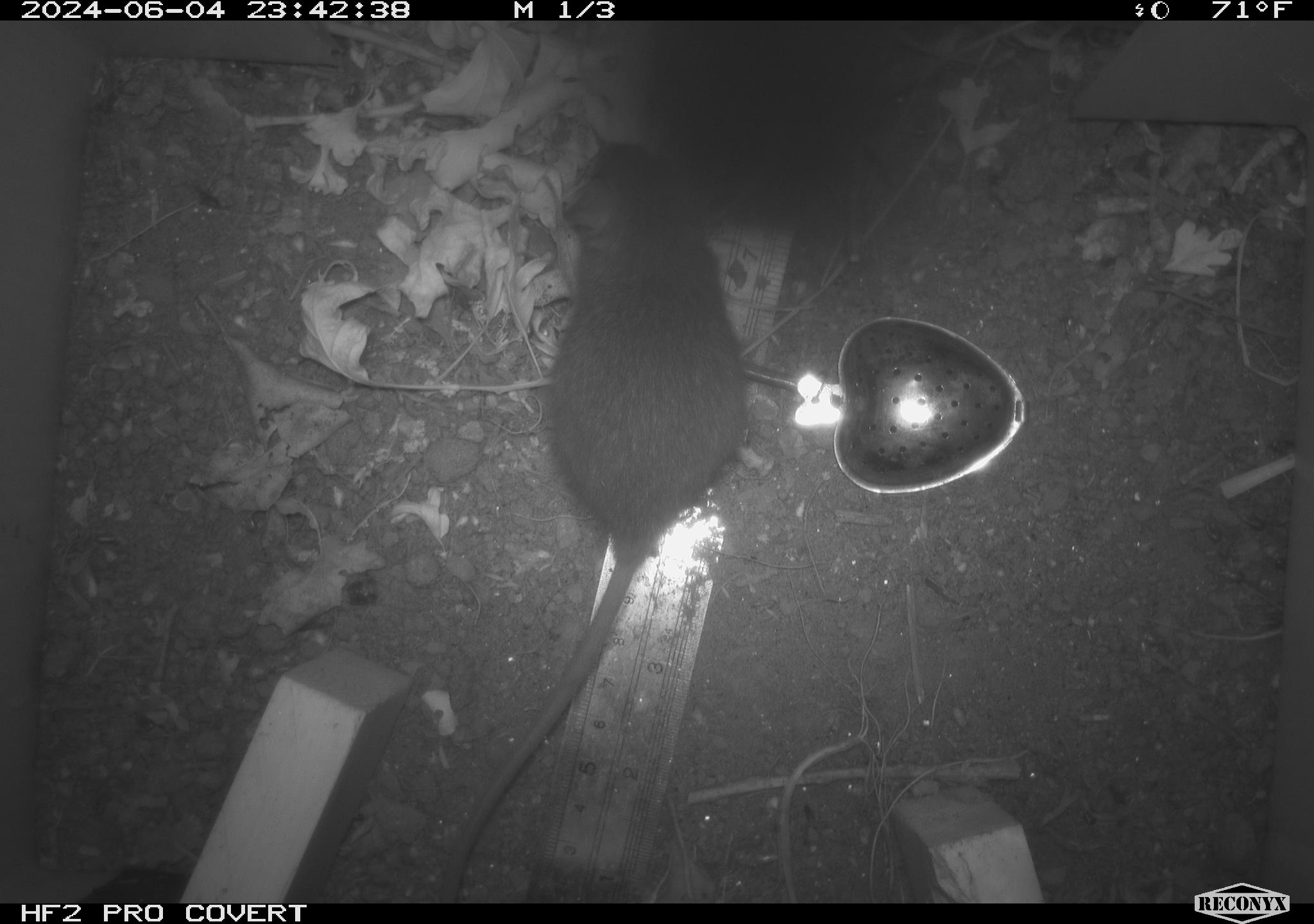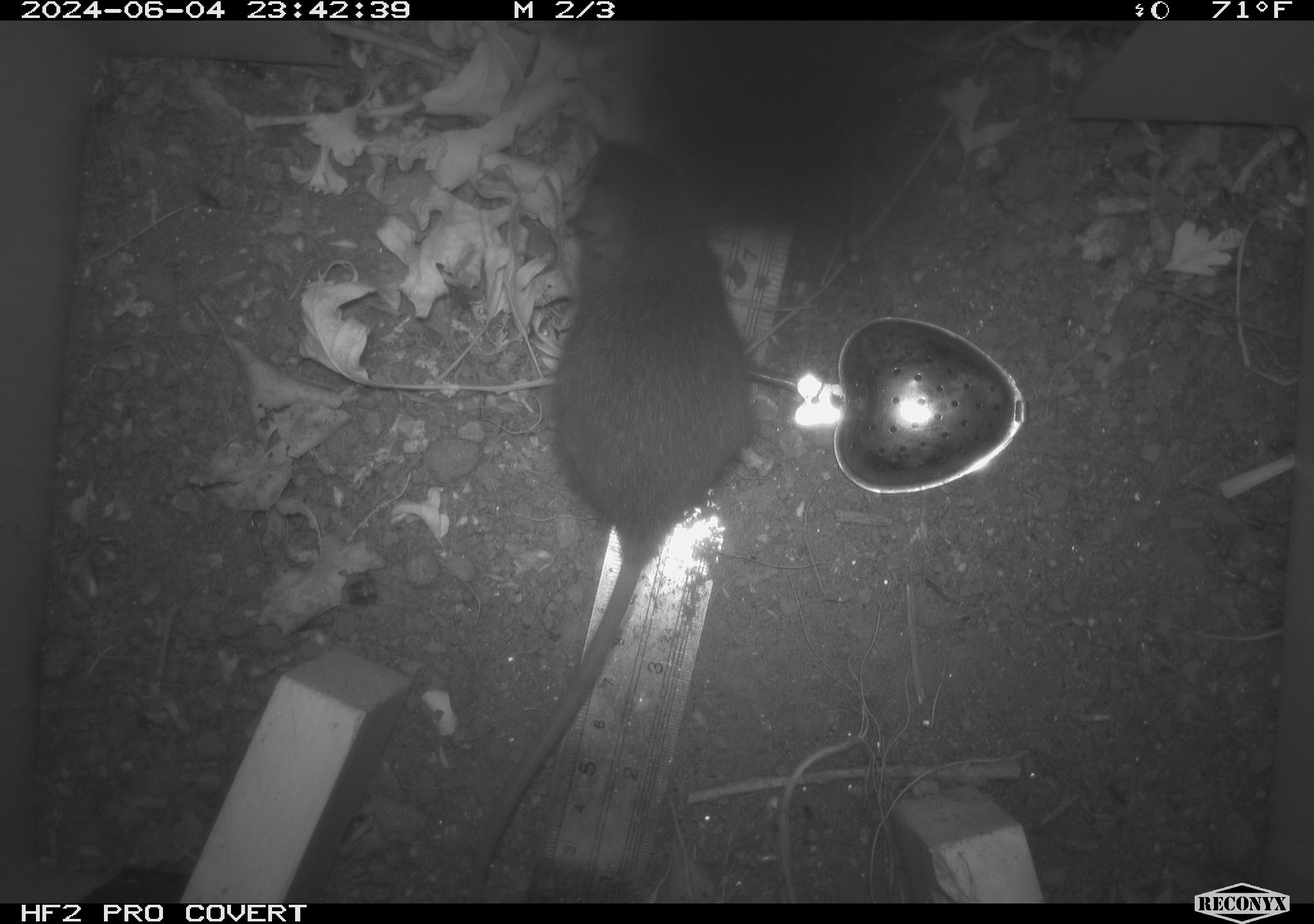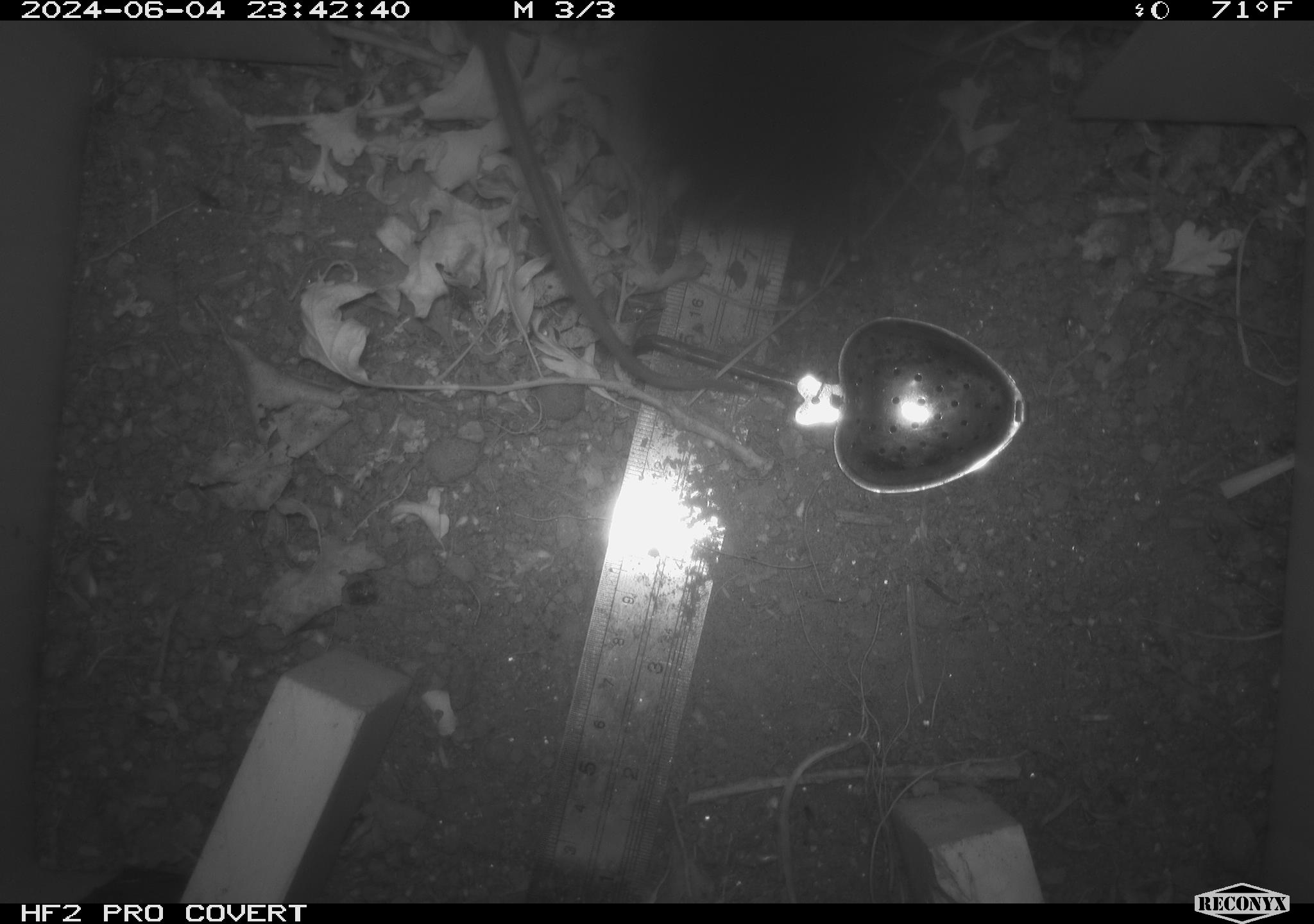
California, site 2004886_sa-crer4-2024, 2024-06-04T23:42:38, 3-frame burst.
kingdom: Animalia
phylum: Chordata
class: Mammalia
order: Rodentia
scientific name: Rodentia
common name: mouse species